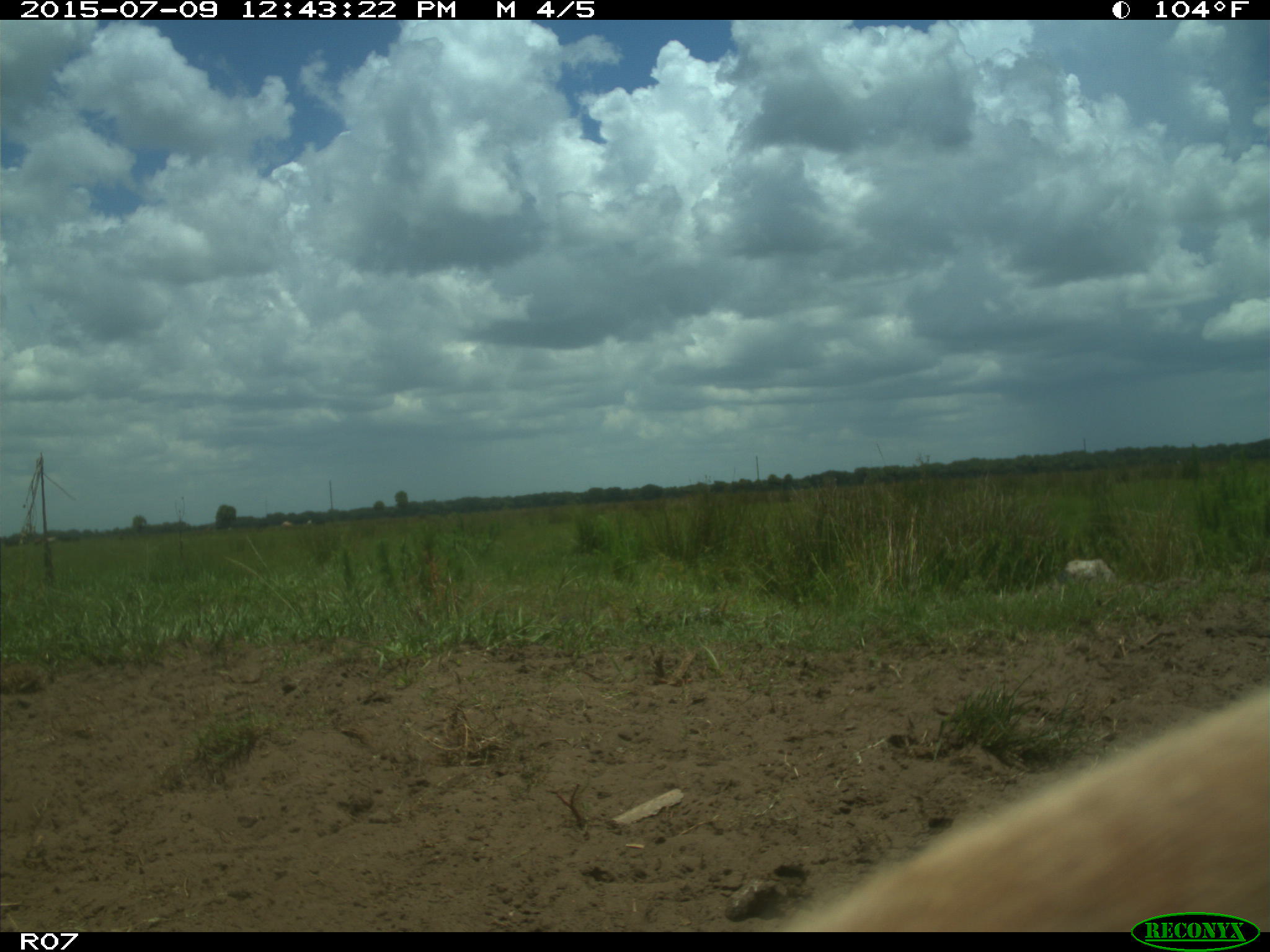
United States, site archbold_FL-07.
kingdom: Animalia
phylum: Chordata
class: Mammalia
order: Artiodactyla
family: Bovidae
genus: Bos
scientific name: Bos taurus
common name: domestic cow